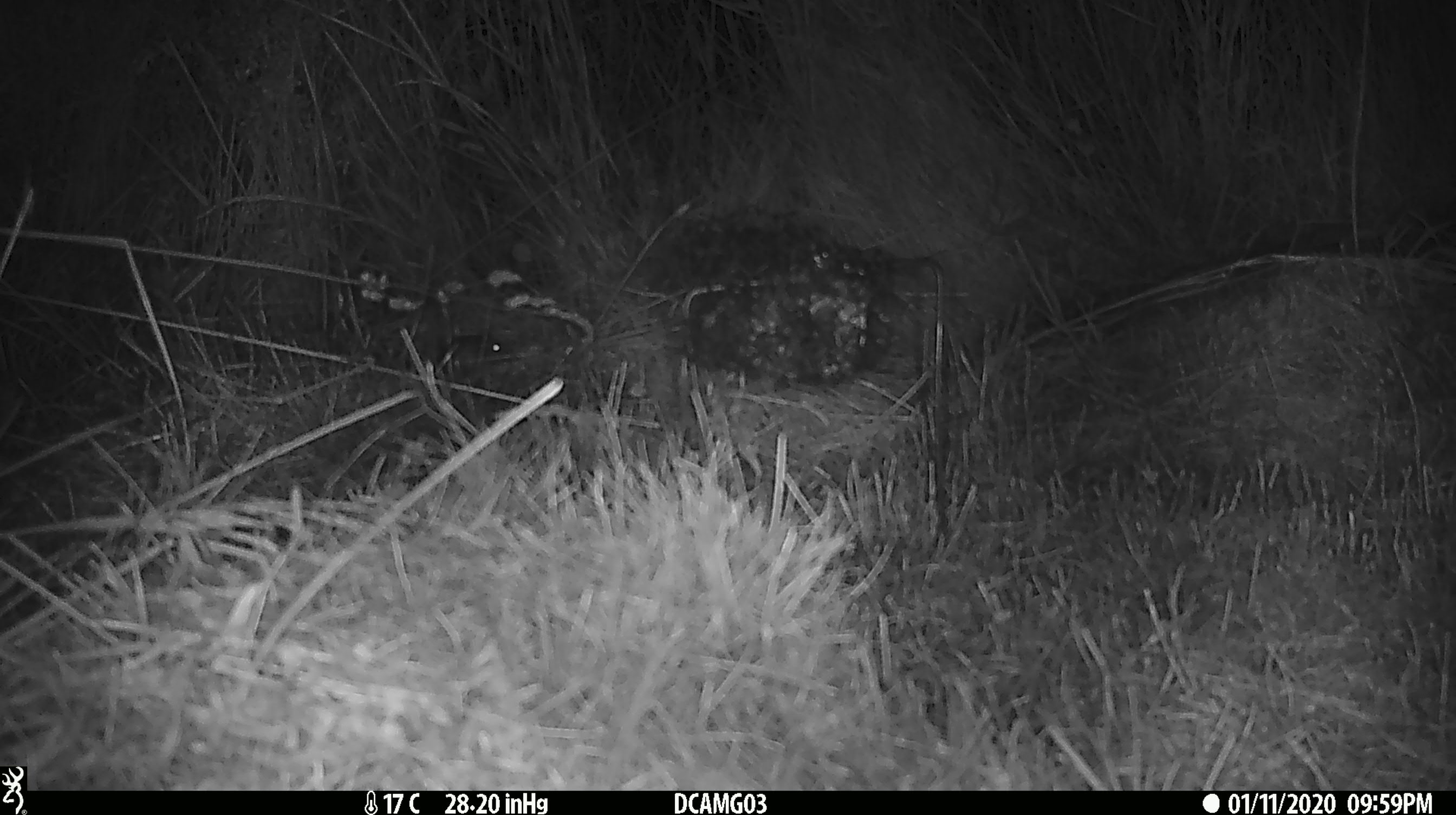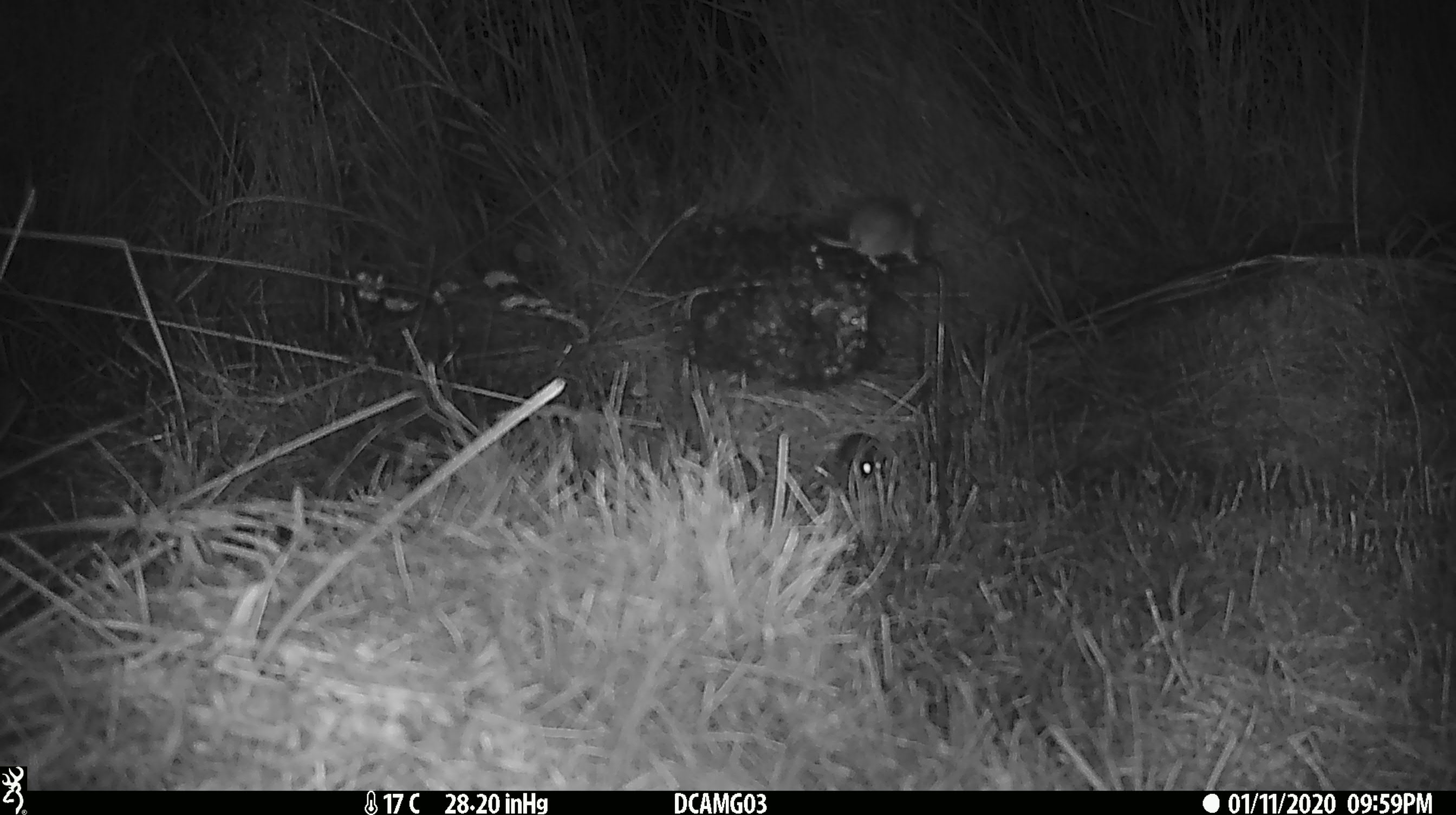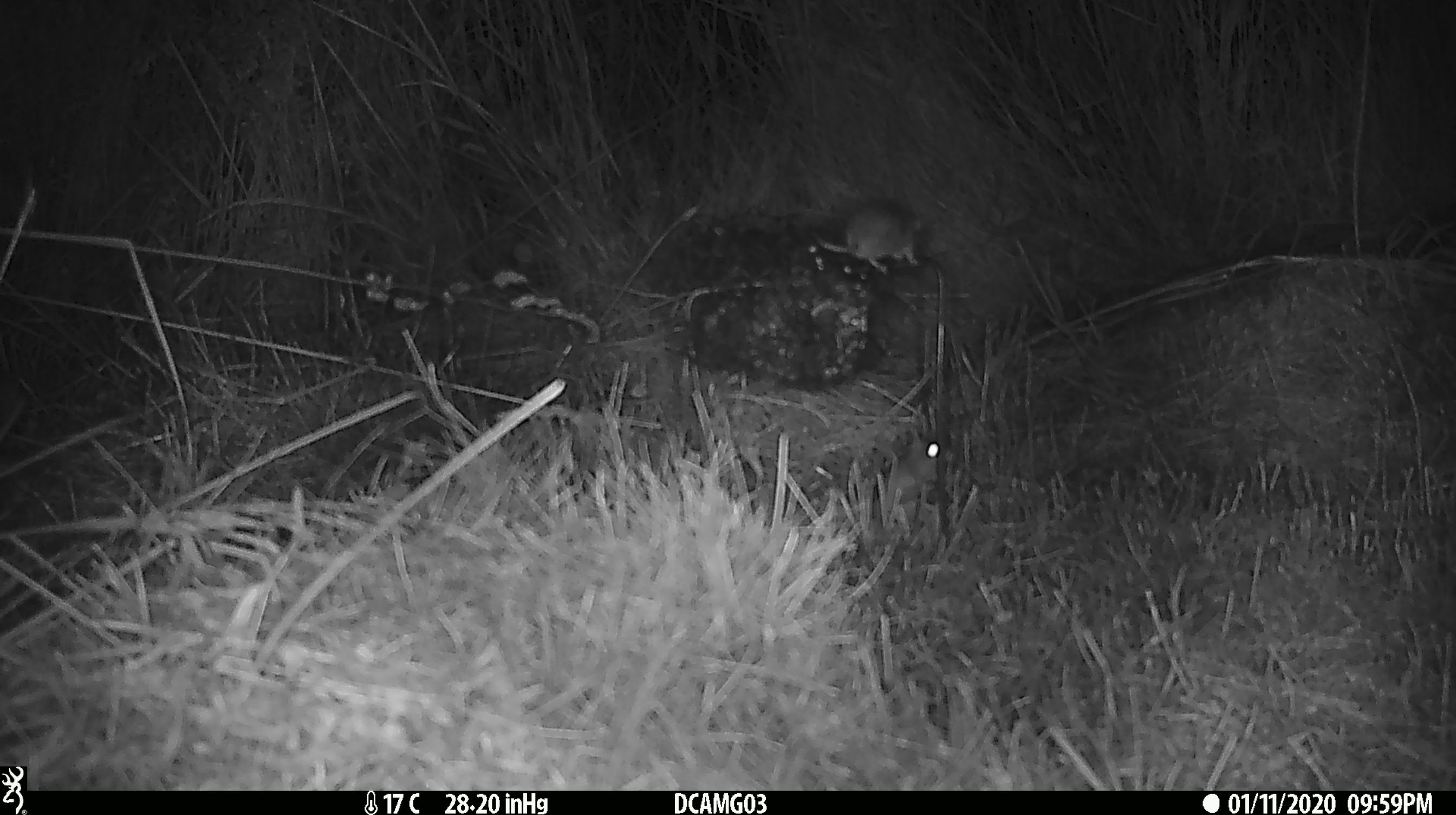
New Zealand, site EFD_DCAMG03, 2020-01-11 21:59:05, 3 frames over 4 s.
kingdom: Animalia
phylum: Chordata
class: Mammalia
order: Rodentia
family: Muridae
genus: Mus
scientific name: Mus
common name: mouse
Mouse (Mus).